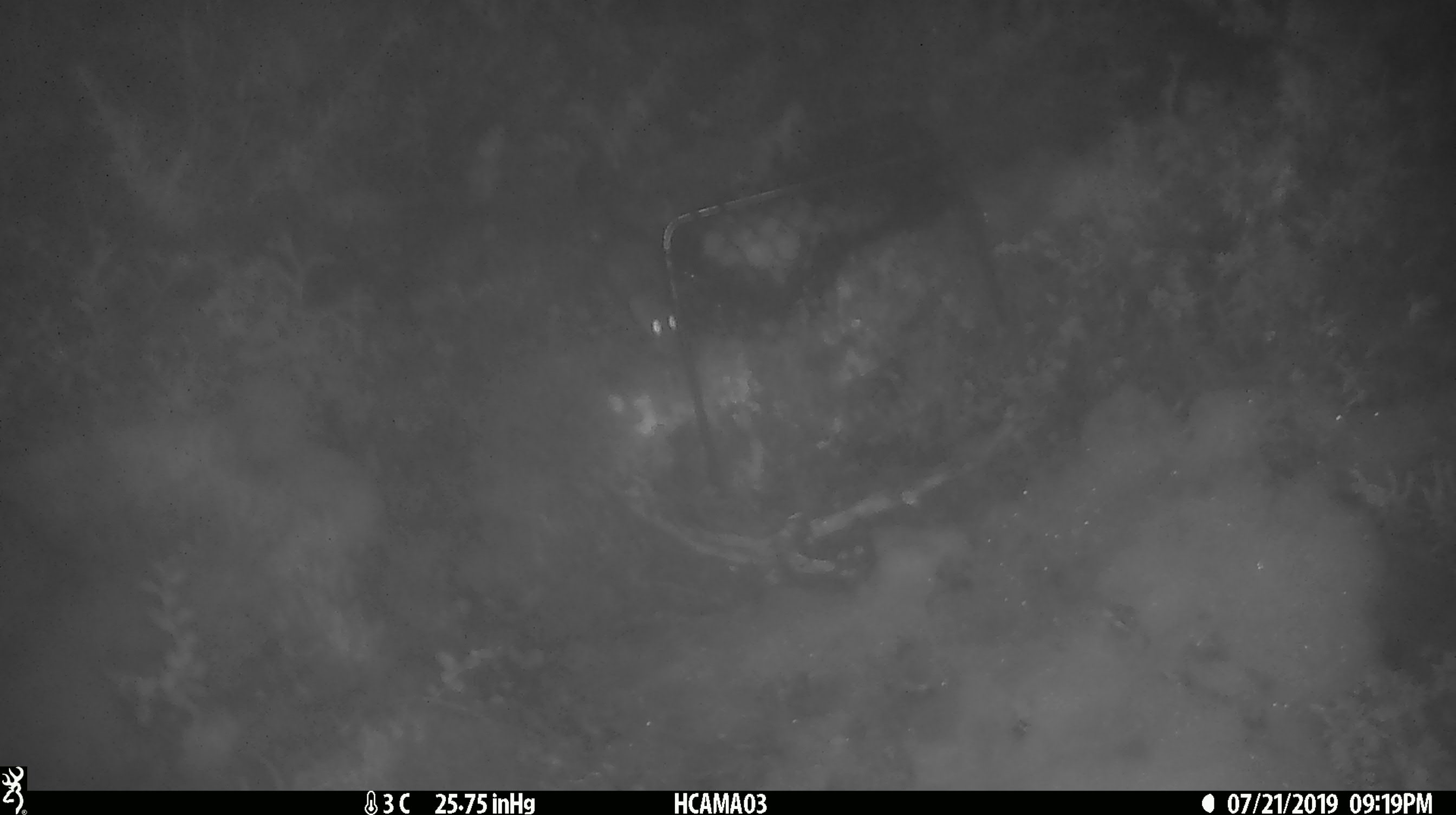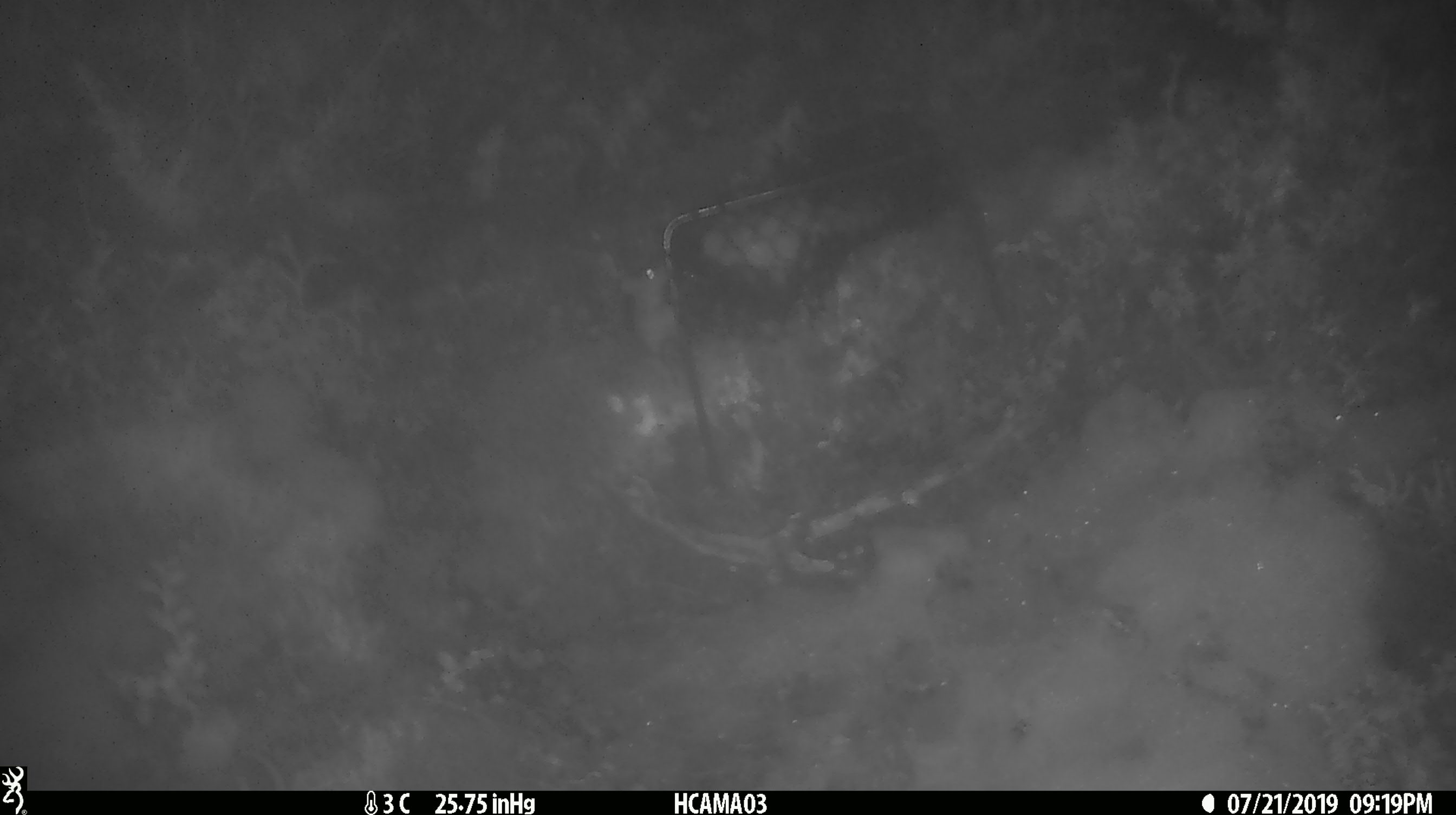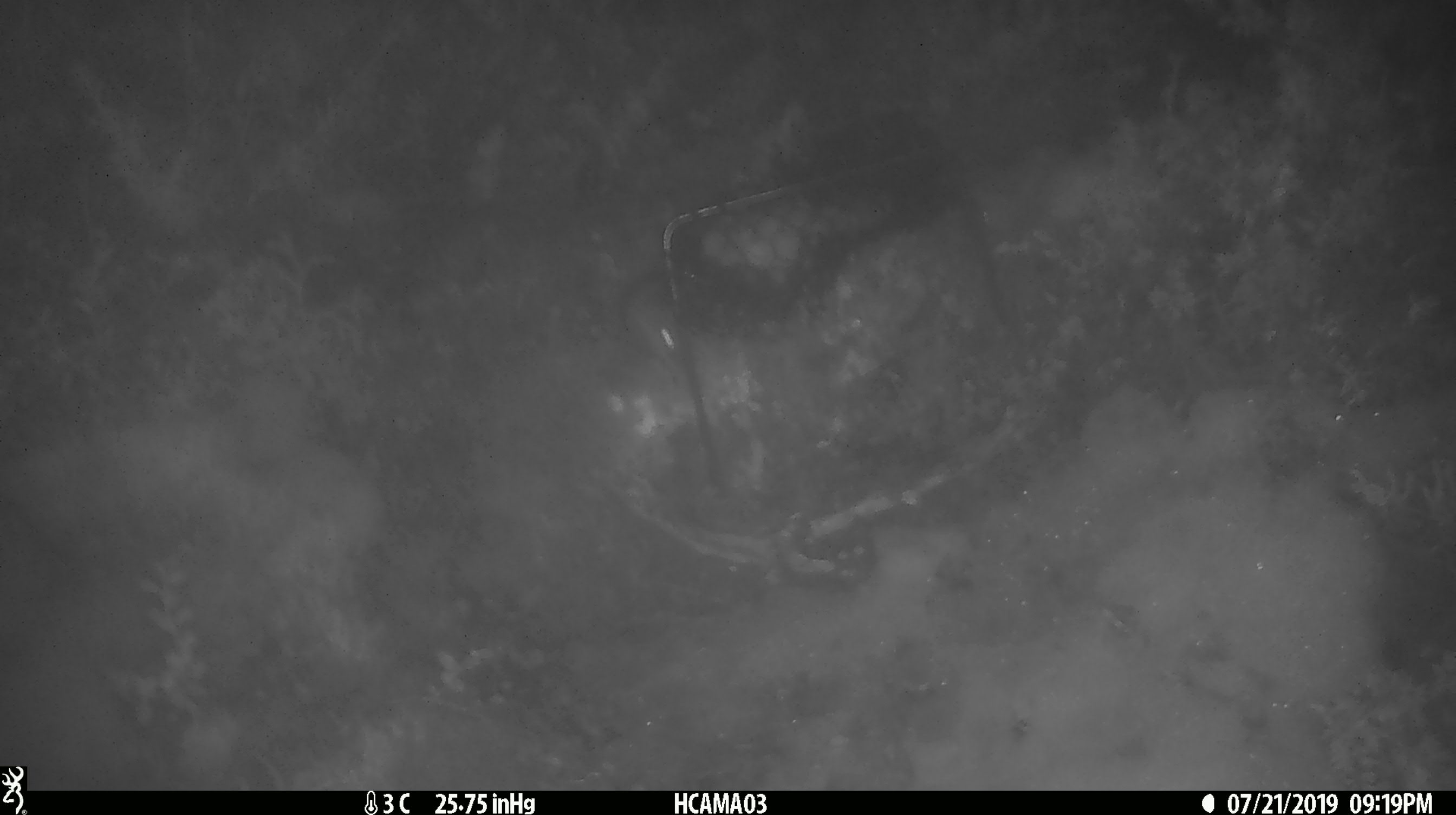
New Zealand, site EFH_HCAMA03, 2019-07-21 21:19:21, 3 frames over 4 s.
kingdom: Animalia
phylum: Chordata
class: Mammalia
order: Rodentia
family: Muridae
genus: Mus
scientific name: Mus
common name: mouse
Mouse (Mus).